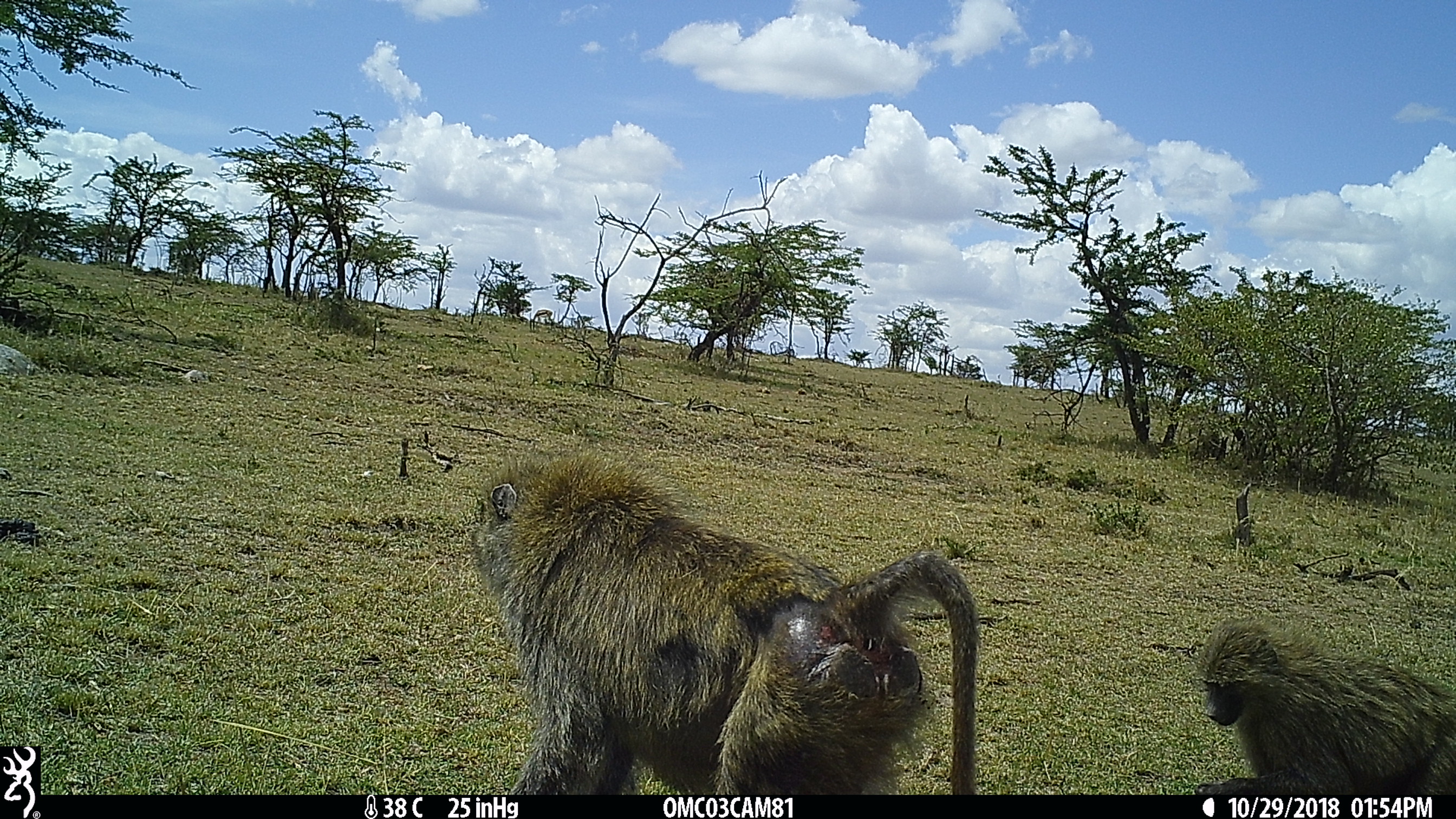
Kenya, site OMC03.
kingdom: Animalia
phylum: Chordata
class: Mammalia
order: Primates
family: Cercopithecidae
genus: Papio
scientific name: Papio anubis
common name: olive baboon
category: baboon